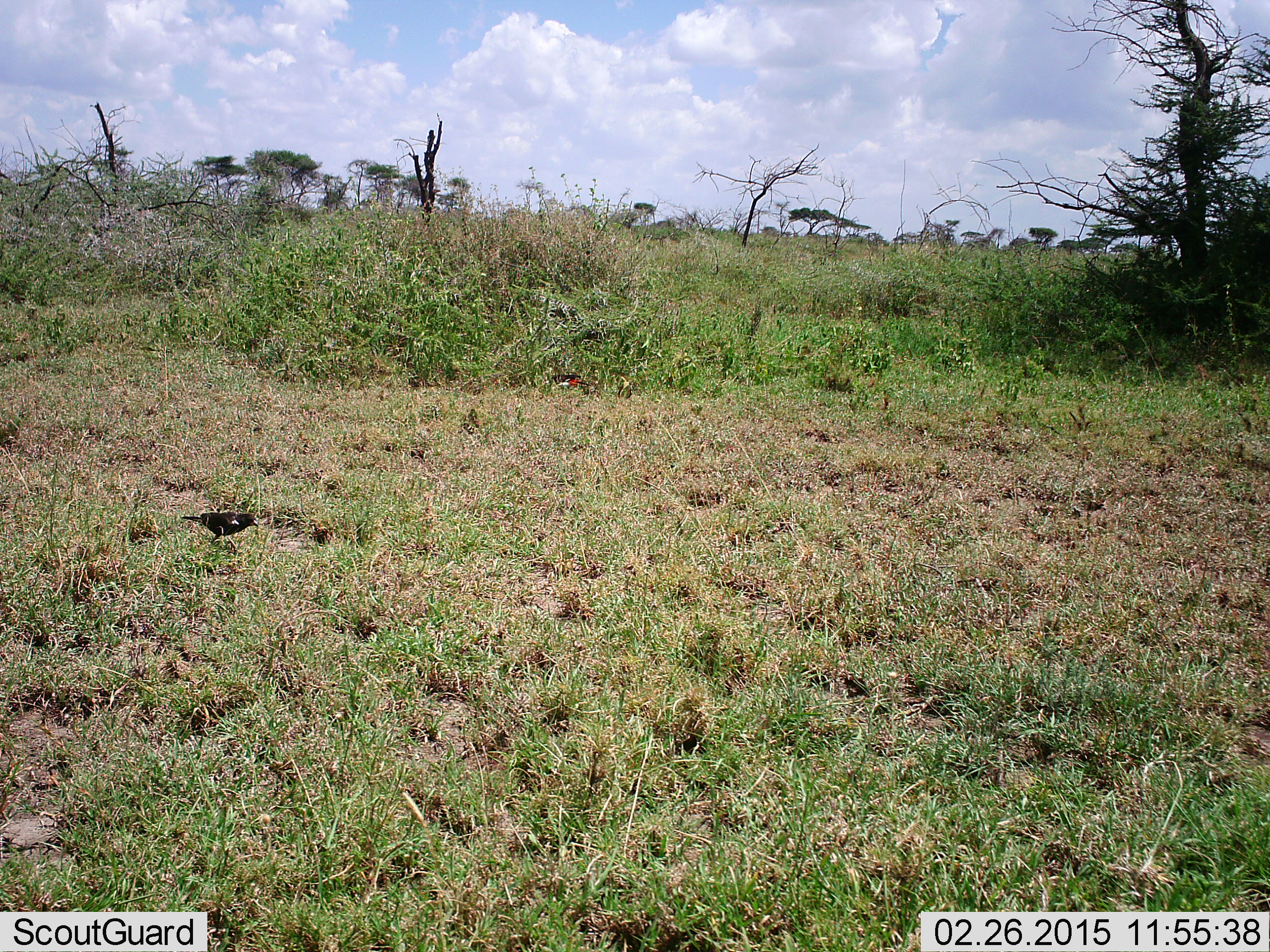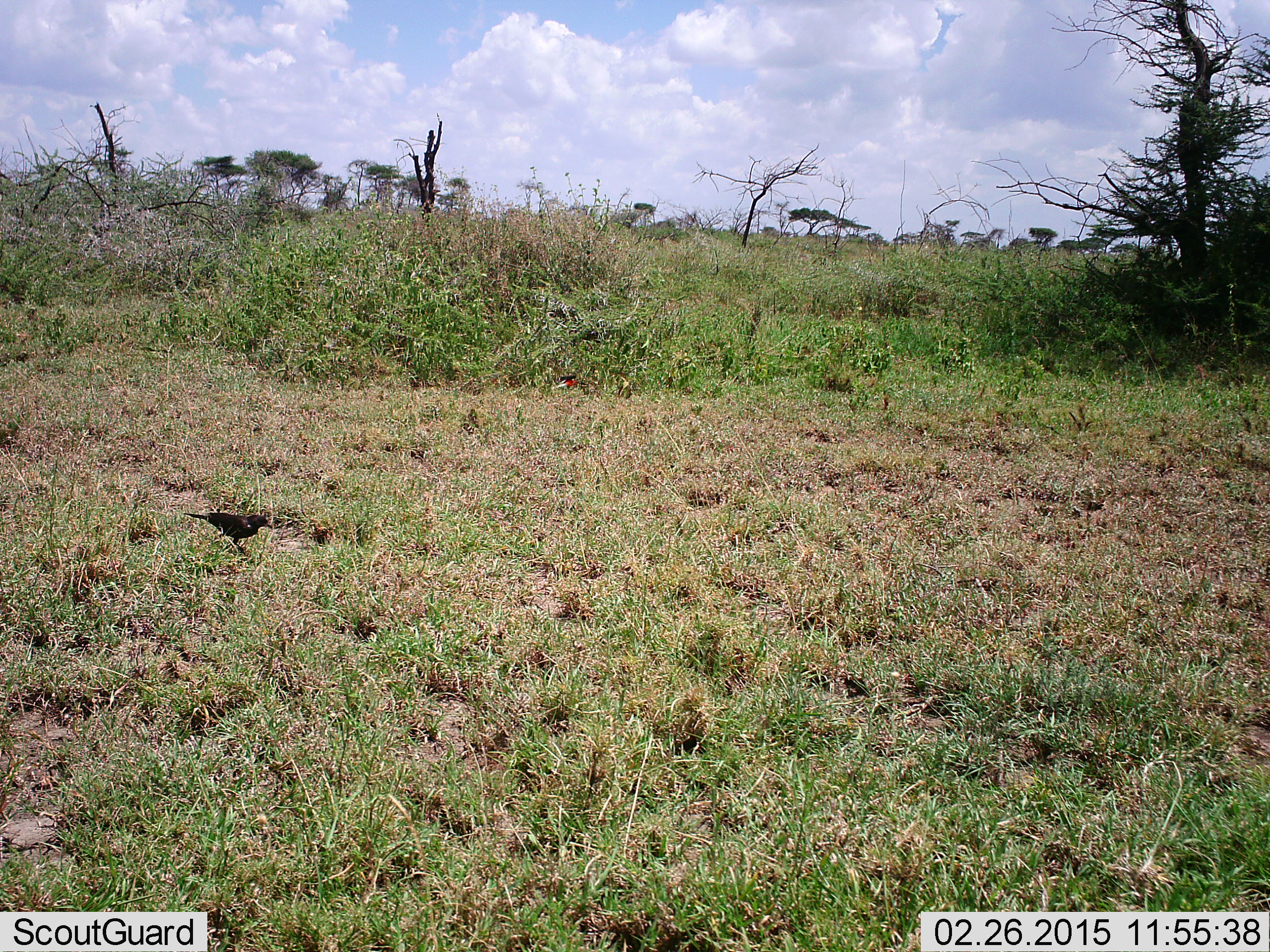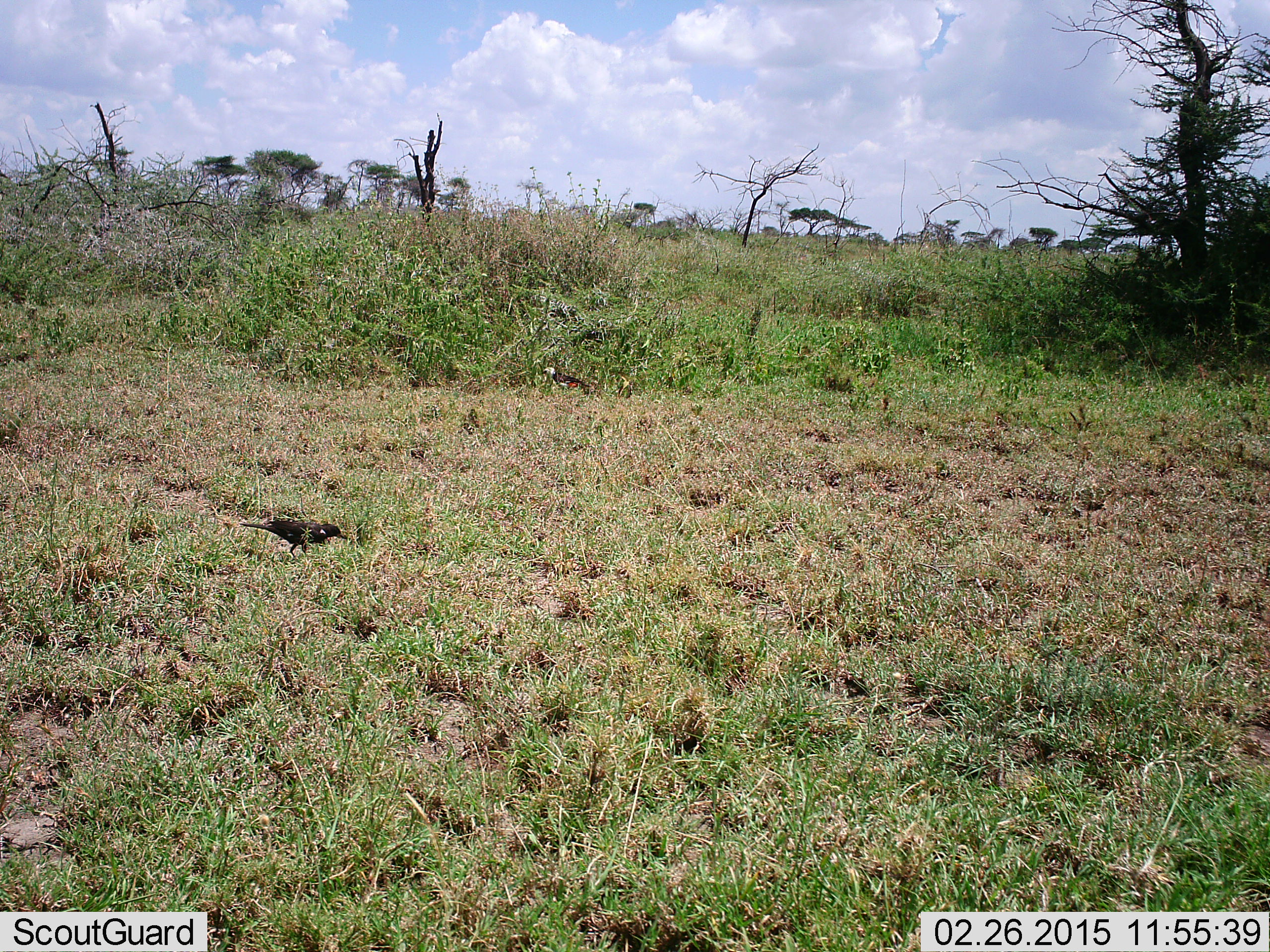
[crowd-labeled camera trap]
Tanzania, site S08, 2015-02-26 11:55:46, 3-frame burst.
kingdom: Animalia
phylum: Chordata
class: Aves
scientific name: Aves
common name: bird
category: otherbird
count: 1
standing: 20%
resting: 0%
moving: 70%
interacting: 0%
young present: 0%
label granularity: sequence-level